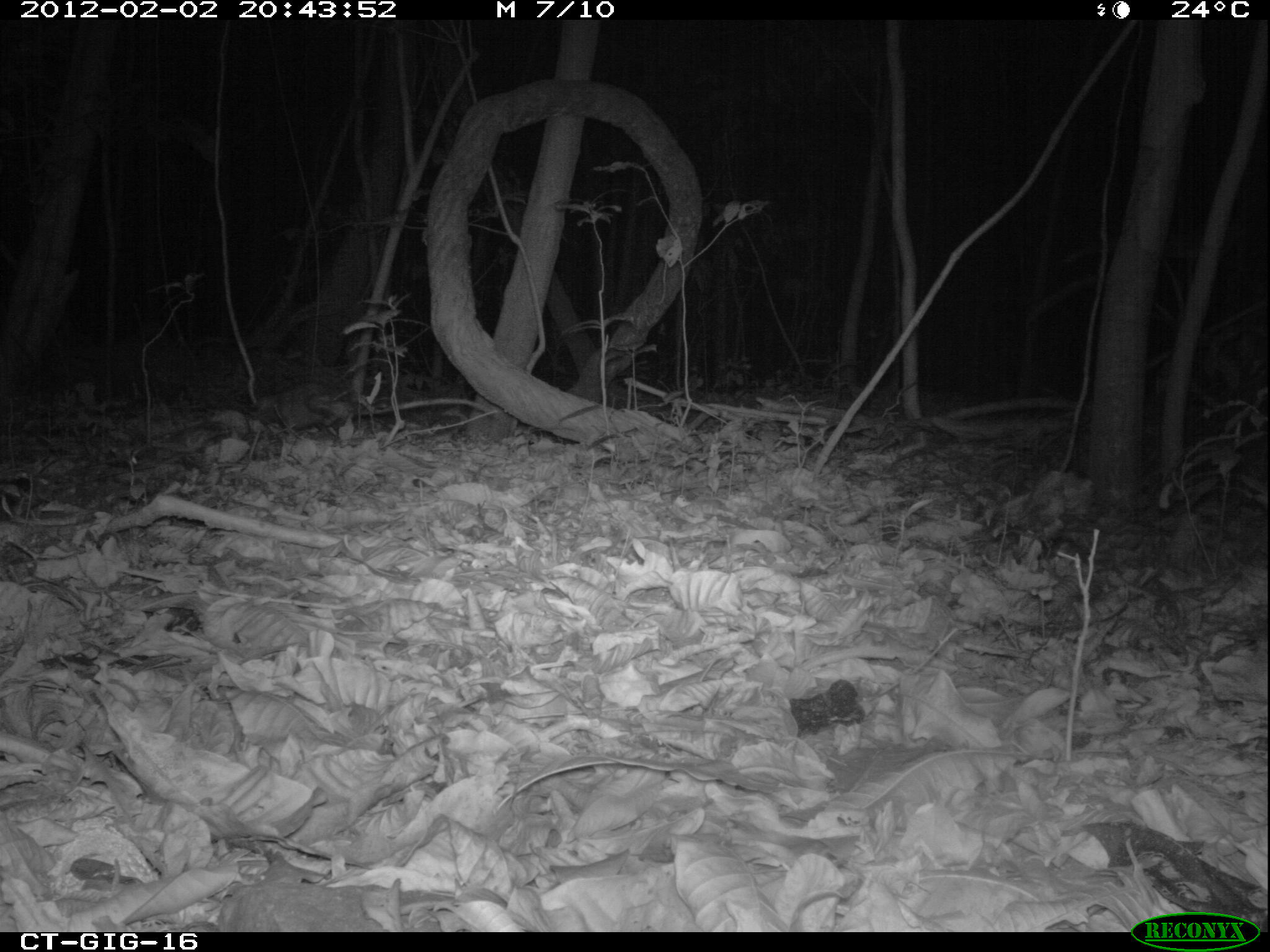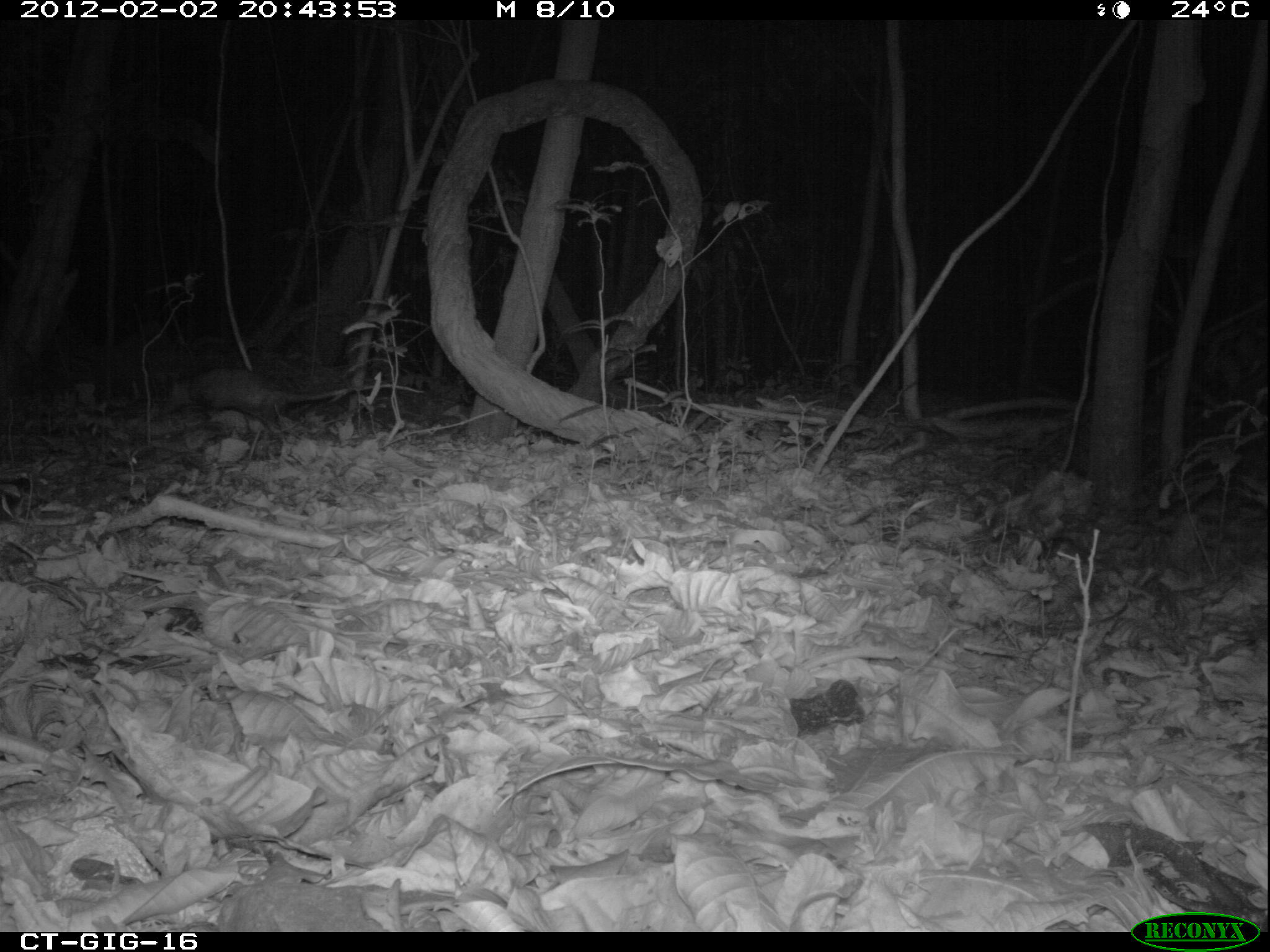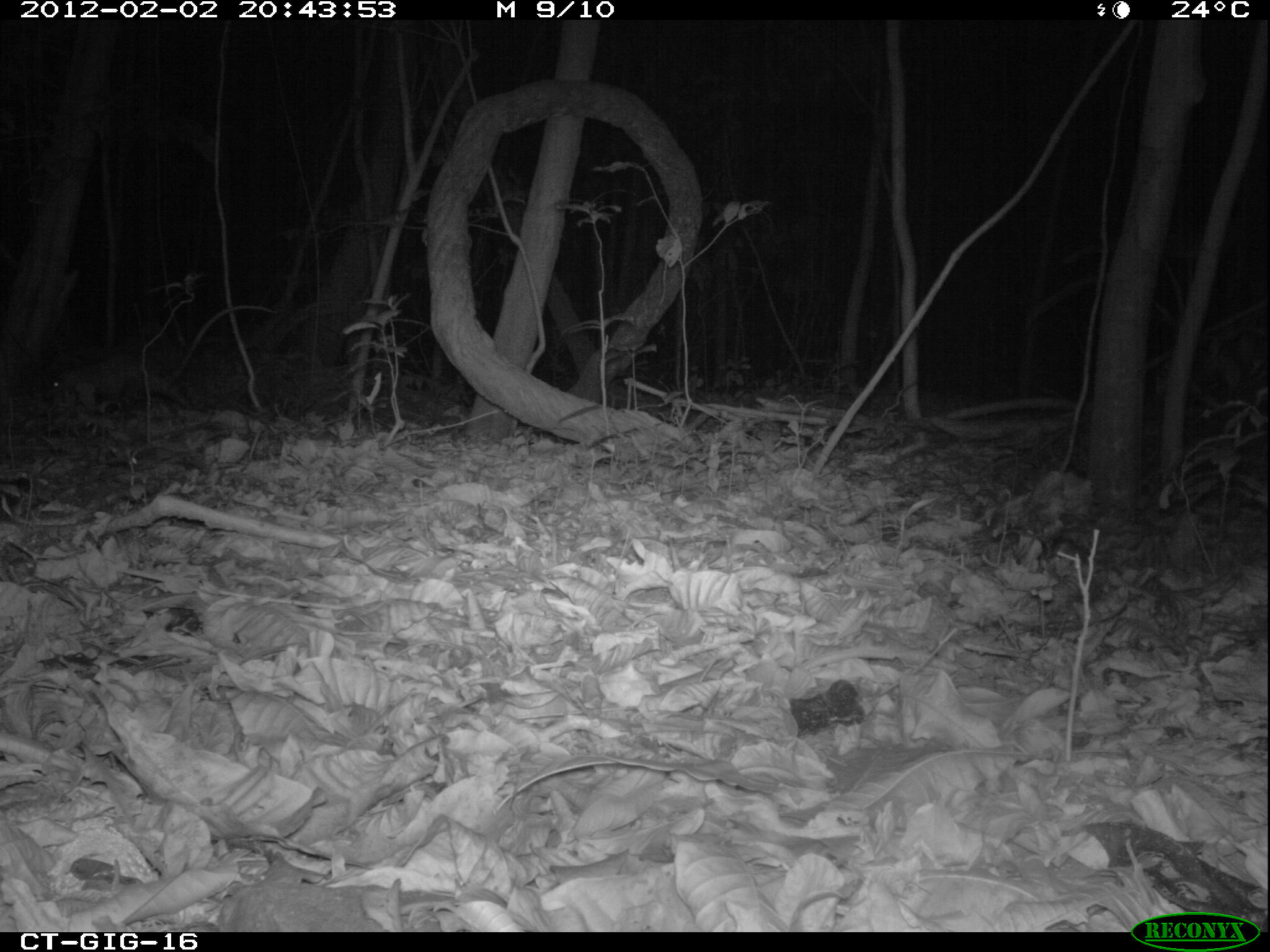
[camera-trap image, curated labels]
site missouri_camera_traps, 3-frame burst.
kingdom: Animalia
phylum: Chordata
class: Mammalia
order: Didelphimorphia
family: Didelphidae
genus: Didelphis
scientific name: Didelphis marsupialis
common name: common opossum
Common opossum (Didelphis marsupialis). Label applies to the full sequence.